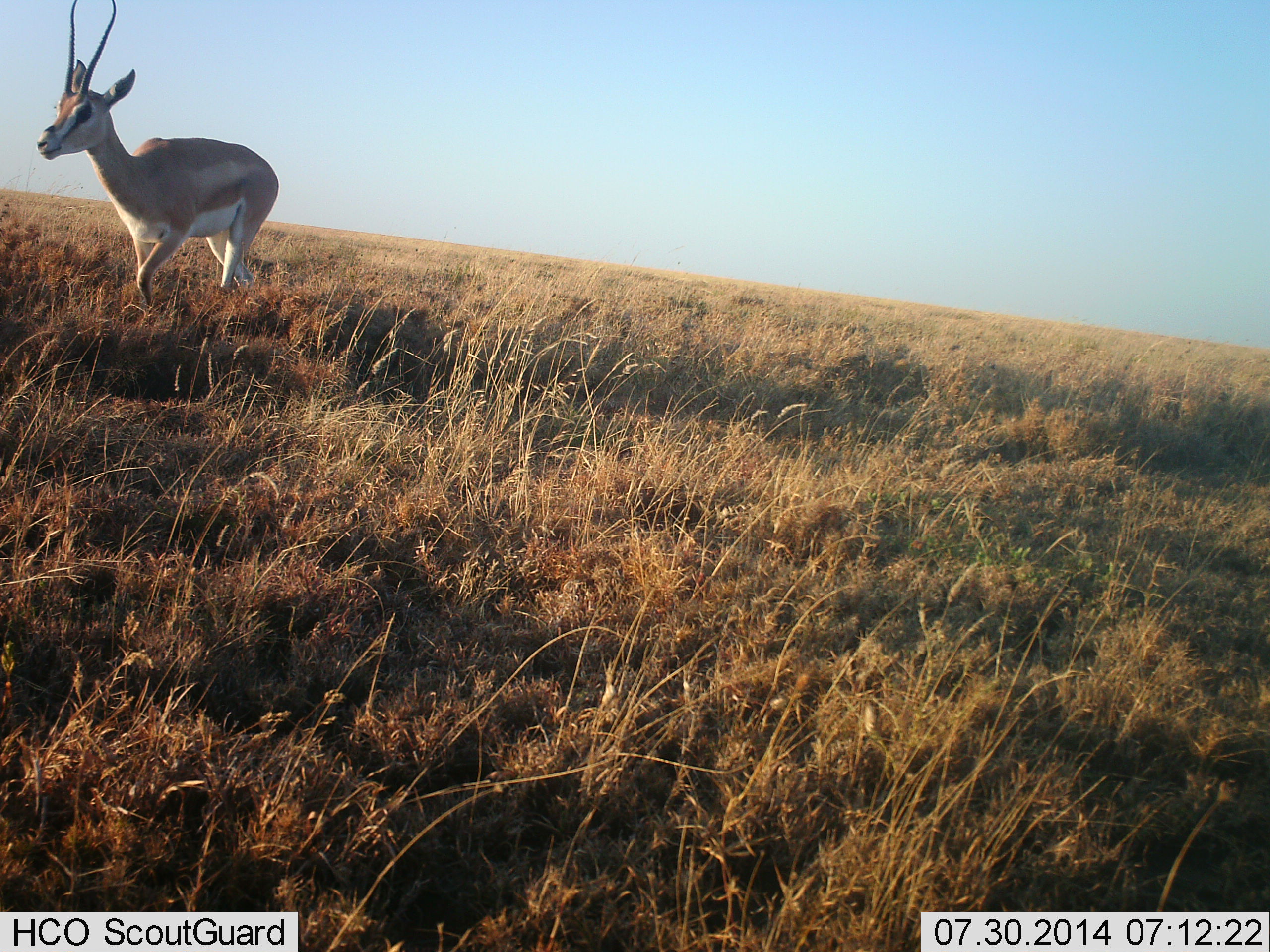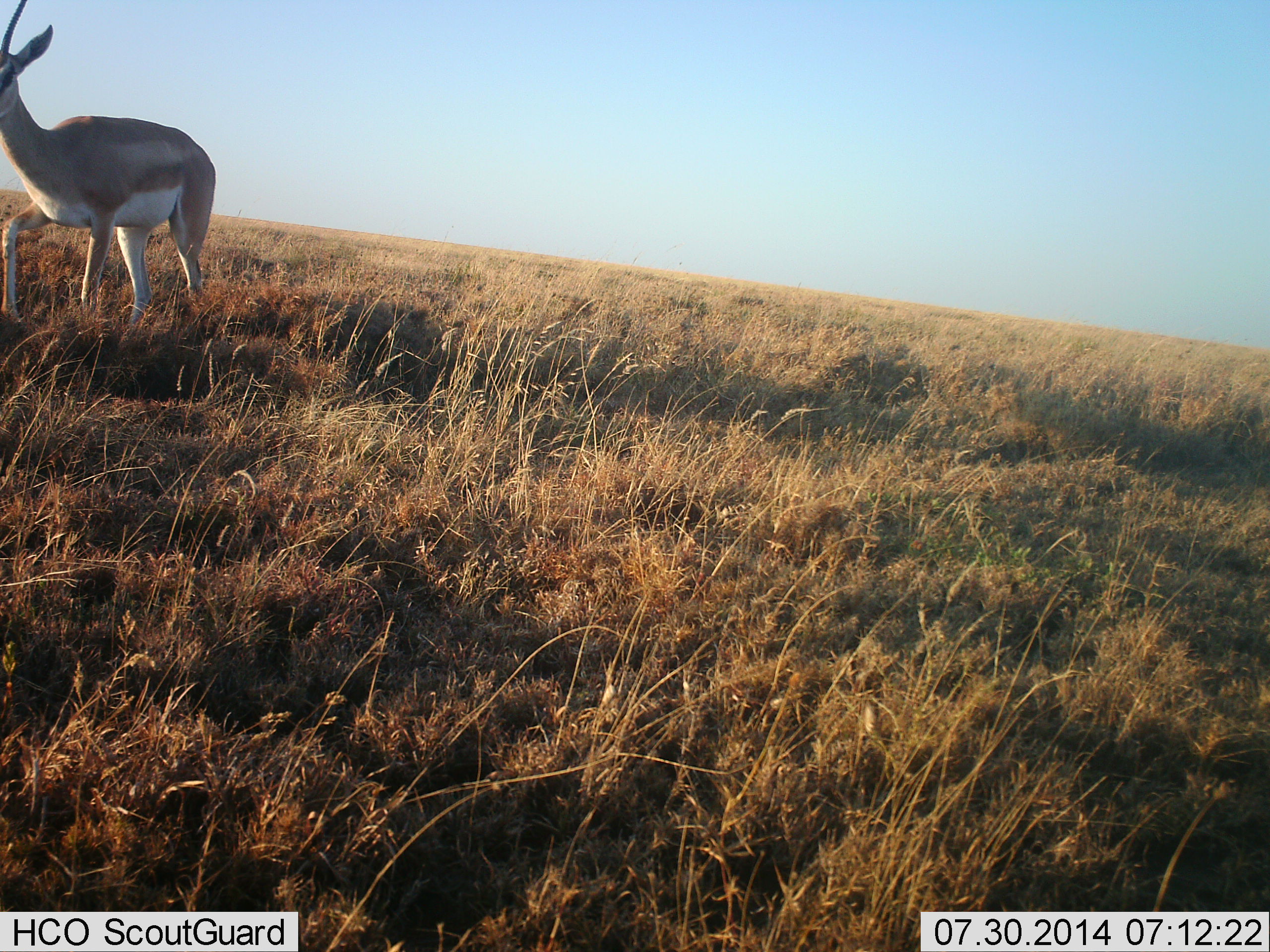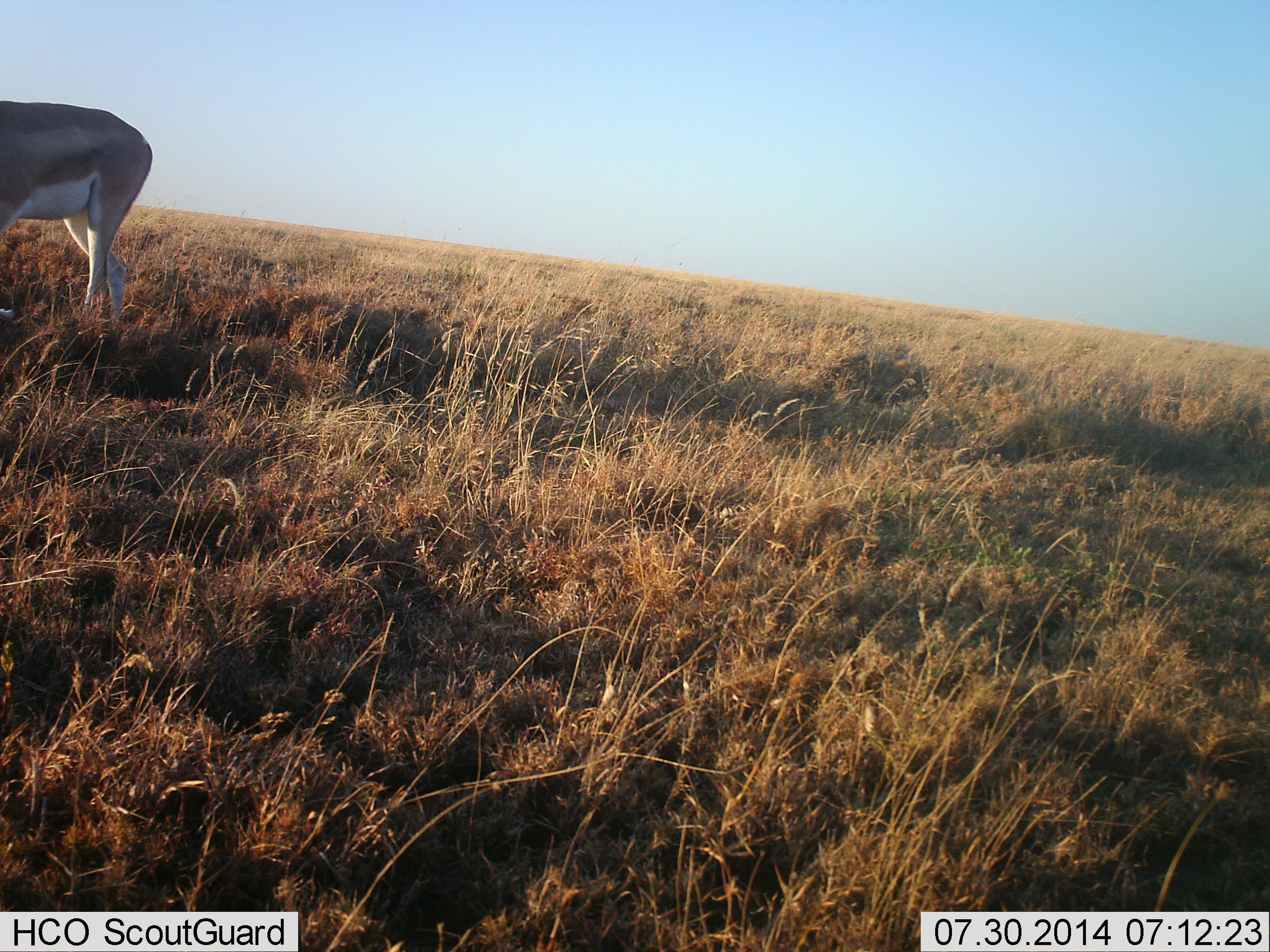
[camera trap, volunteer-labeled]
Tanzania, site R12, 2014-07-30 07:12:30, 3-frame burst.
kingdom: Animalia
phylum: Chordata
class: Mammalia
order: Artiodactyla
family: Bovidae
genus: Nanger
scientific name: Nanger granti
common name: grant's gazelle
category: gazellegrants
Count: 1.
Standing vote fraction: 0%.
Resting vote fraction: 0%.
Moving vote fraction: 100%.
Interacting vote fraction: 0%.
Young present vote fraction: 0%.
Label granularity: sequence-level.